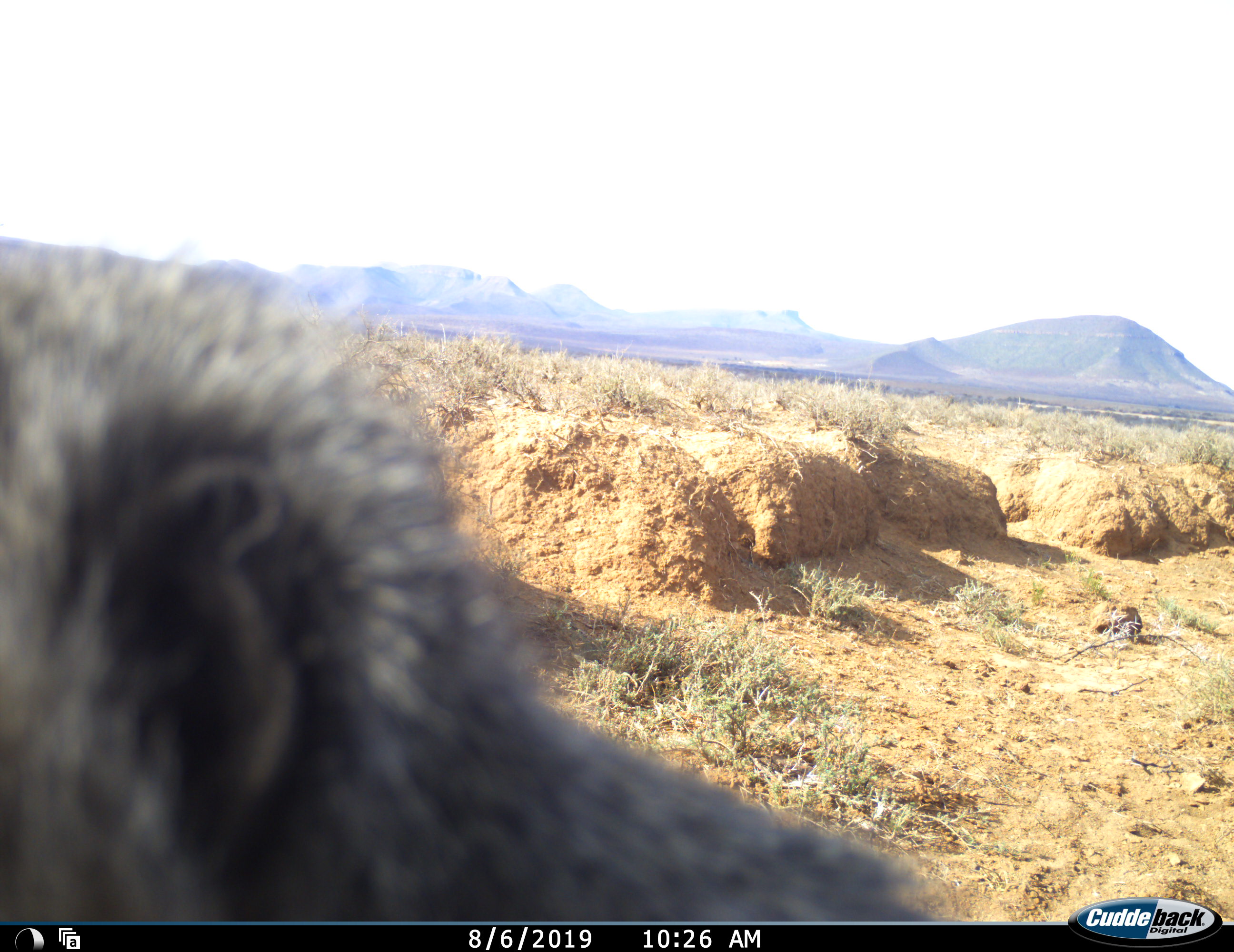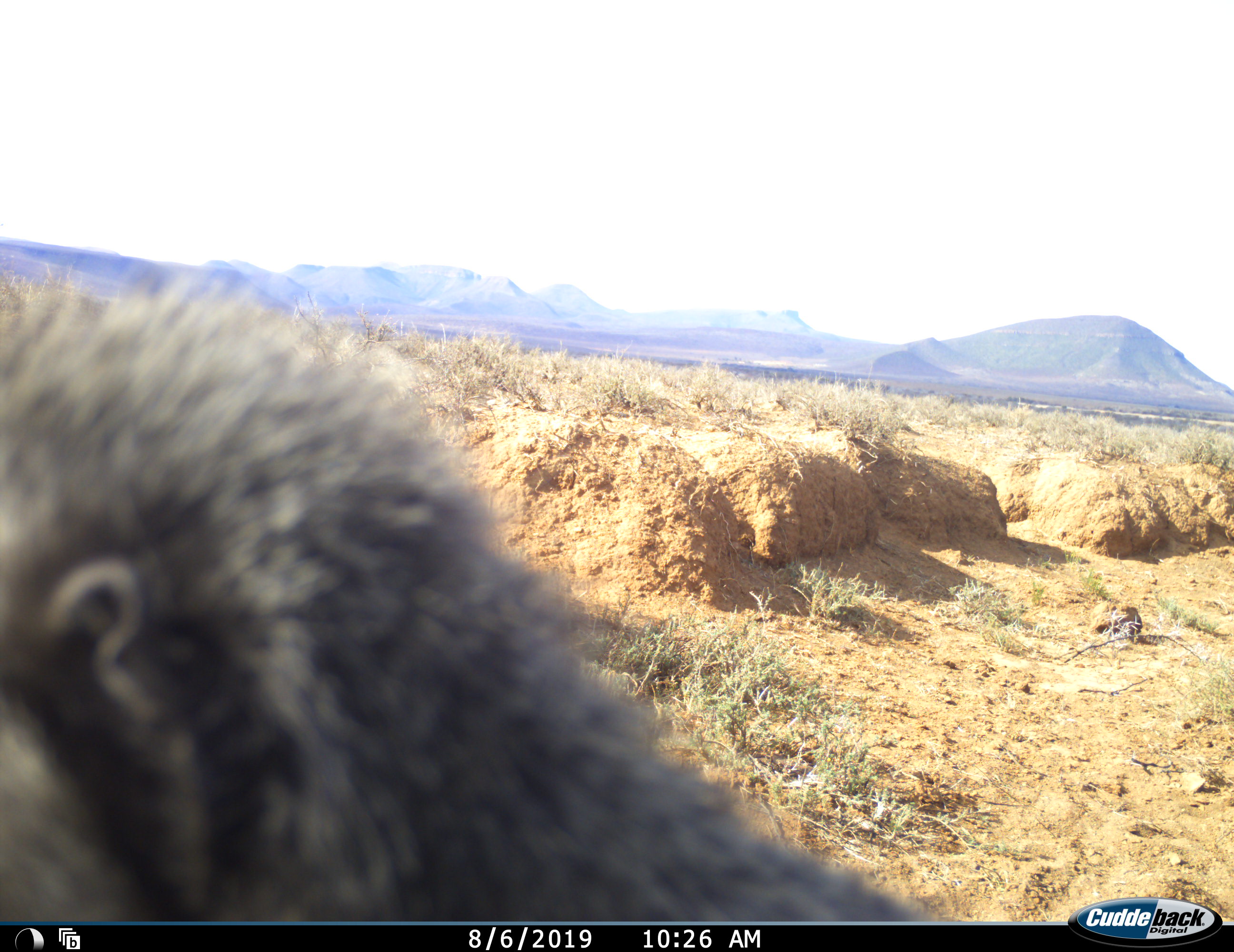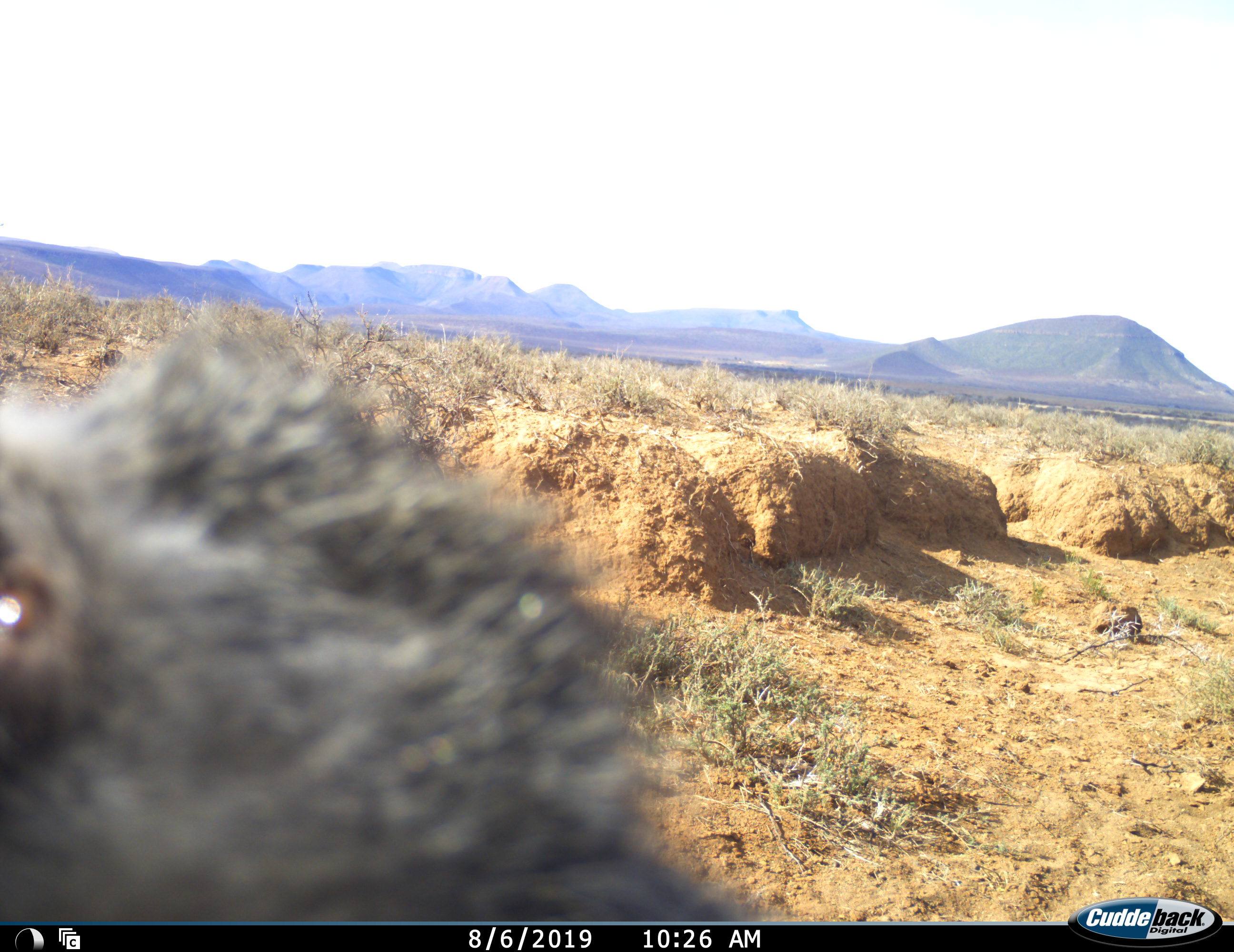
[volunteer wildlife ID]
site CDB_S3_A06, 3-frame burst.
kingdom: Animalia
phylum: Chordata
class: Mammalia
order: Primates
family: Cercopithecidae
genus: Papio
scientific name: Papio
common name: baboon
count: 1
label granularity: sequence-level